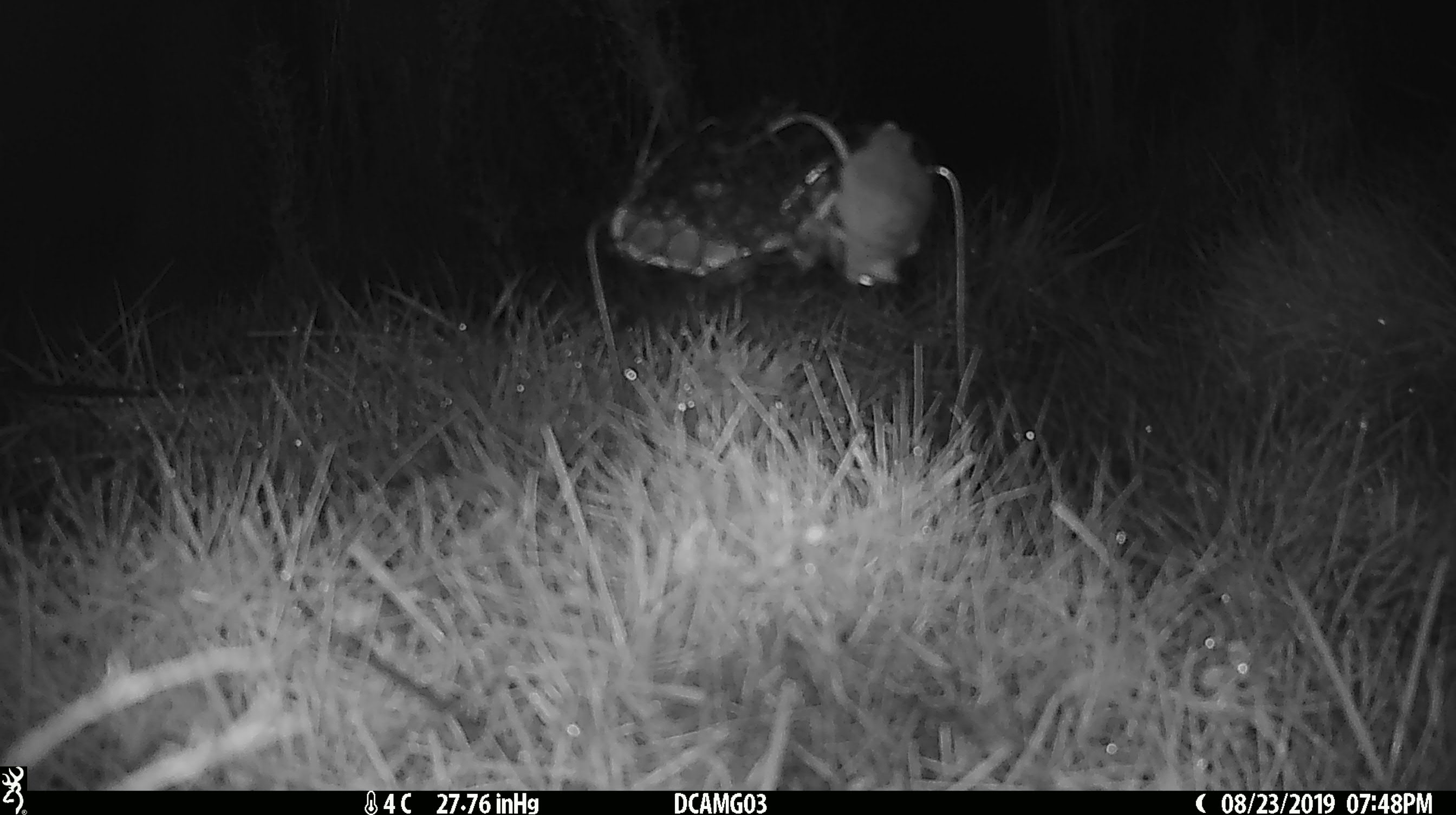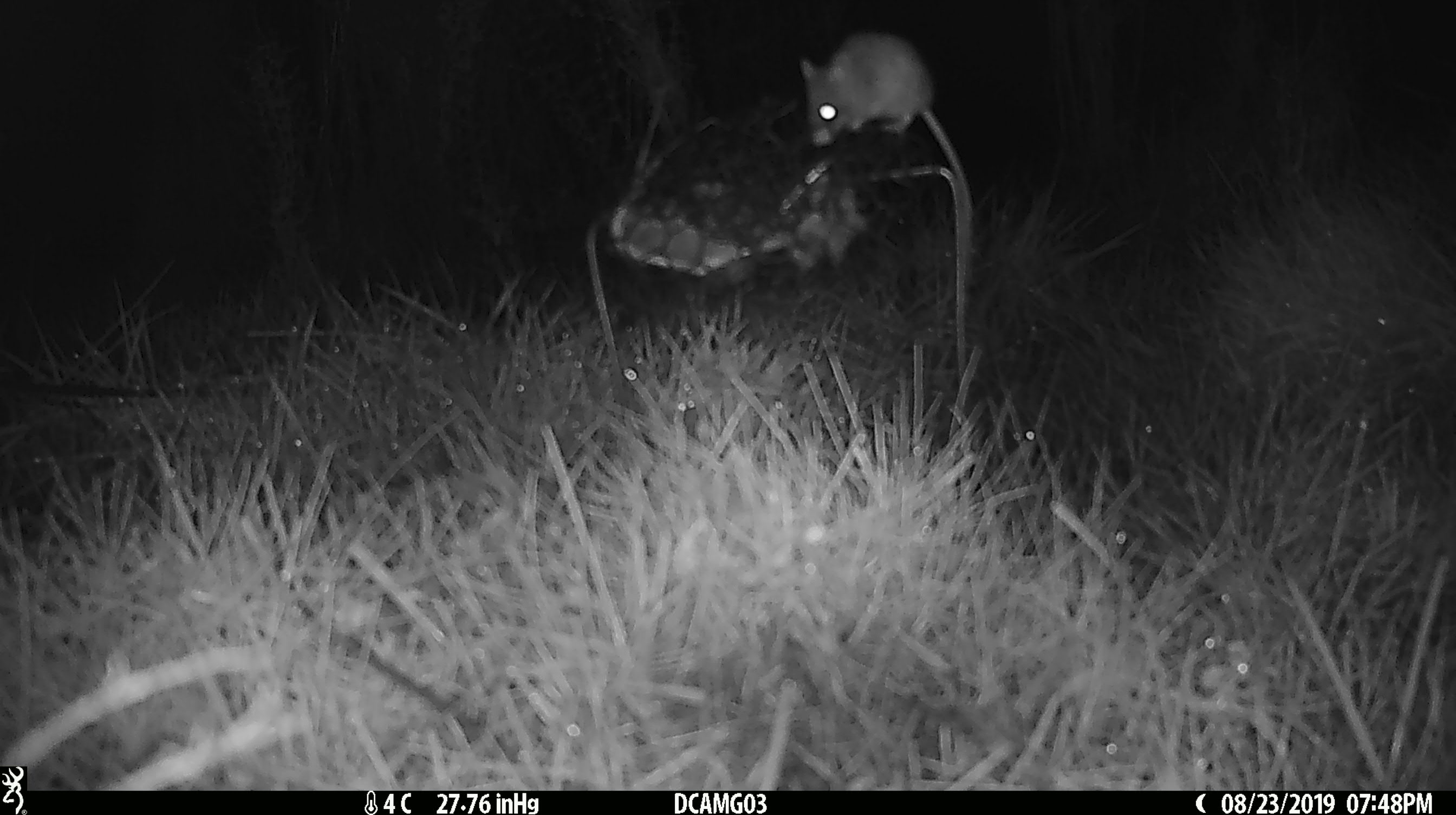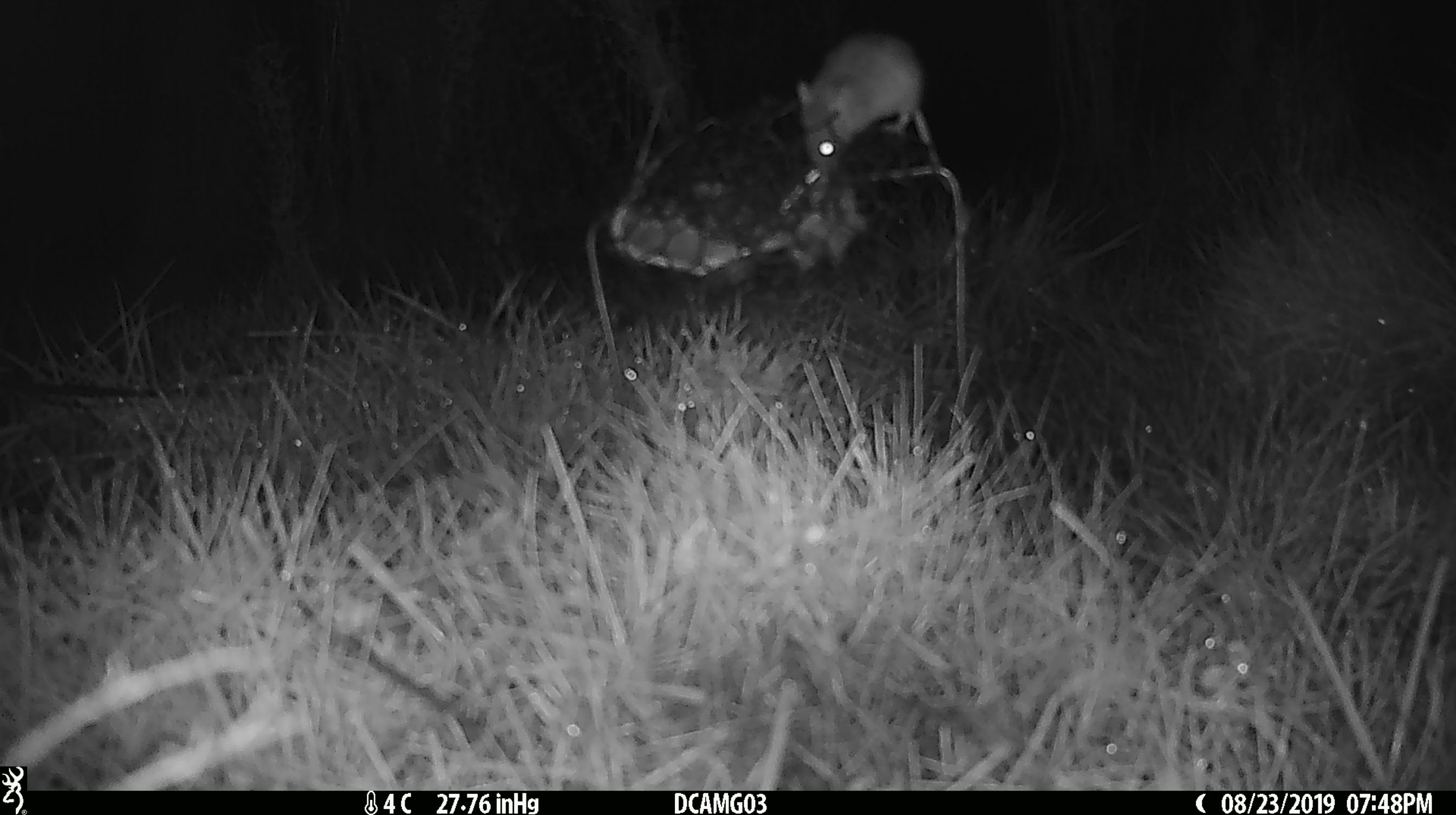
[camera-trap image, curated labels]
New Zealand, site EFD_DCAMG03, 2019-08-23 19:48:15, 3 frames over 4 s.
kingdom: Animalia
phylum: Chordata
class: Mammalia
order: Rodentia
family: Muridae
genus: Mus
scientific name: Mus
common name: mouse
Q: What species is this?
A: Mouse (Mus).